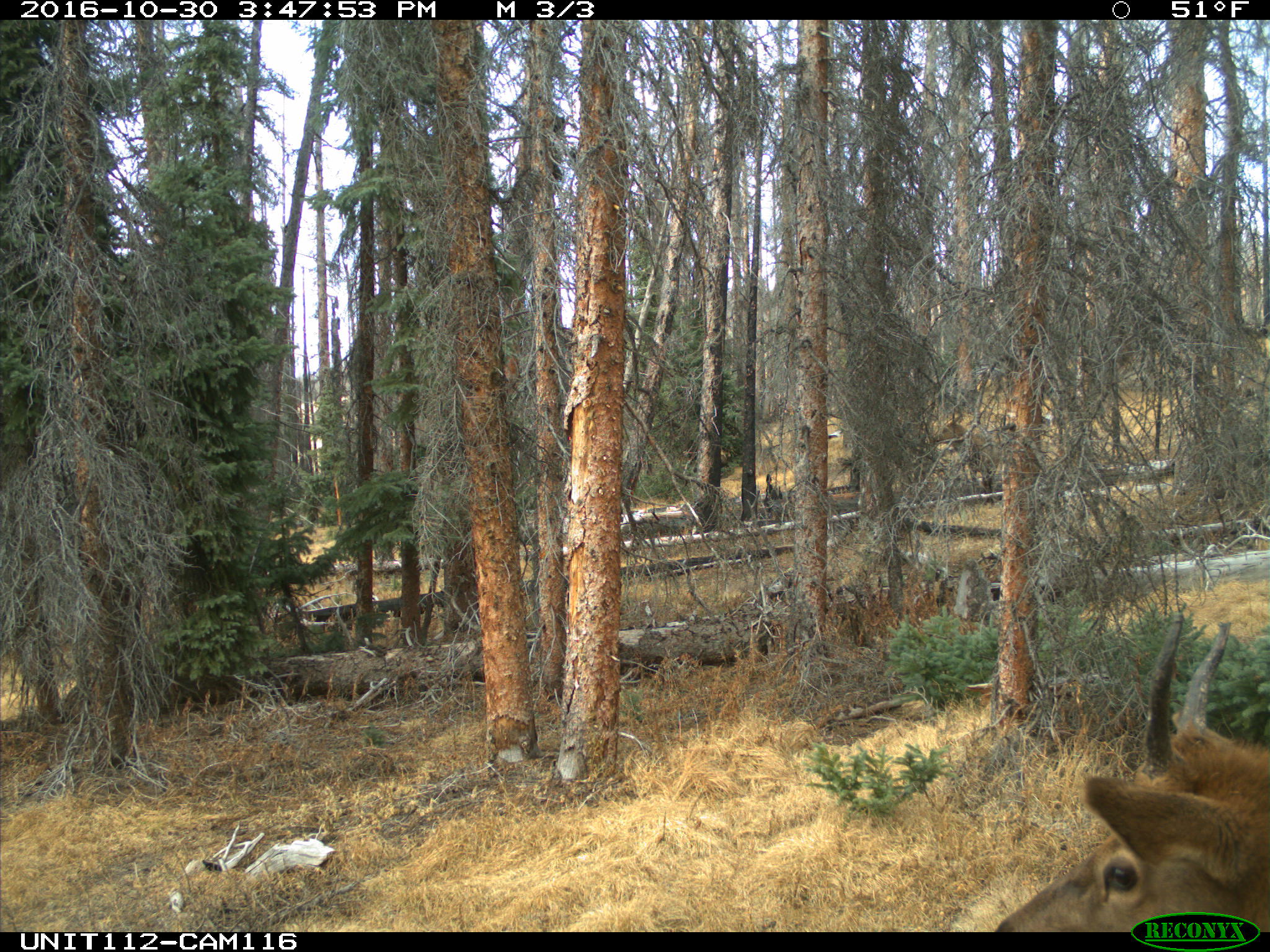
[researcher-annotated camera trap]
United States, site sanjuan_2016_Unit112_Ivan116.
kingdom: Animalia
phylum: Chordata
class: Mammalia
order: Artiodactyla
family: Cervidae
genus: Cervus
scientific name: Cervus elaphus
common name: red deer